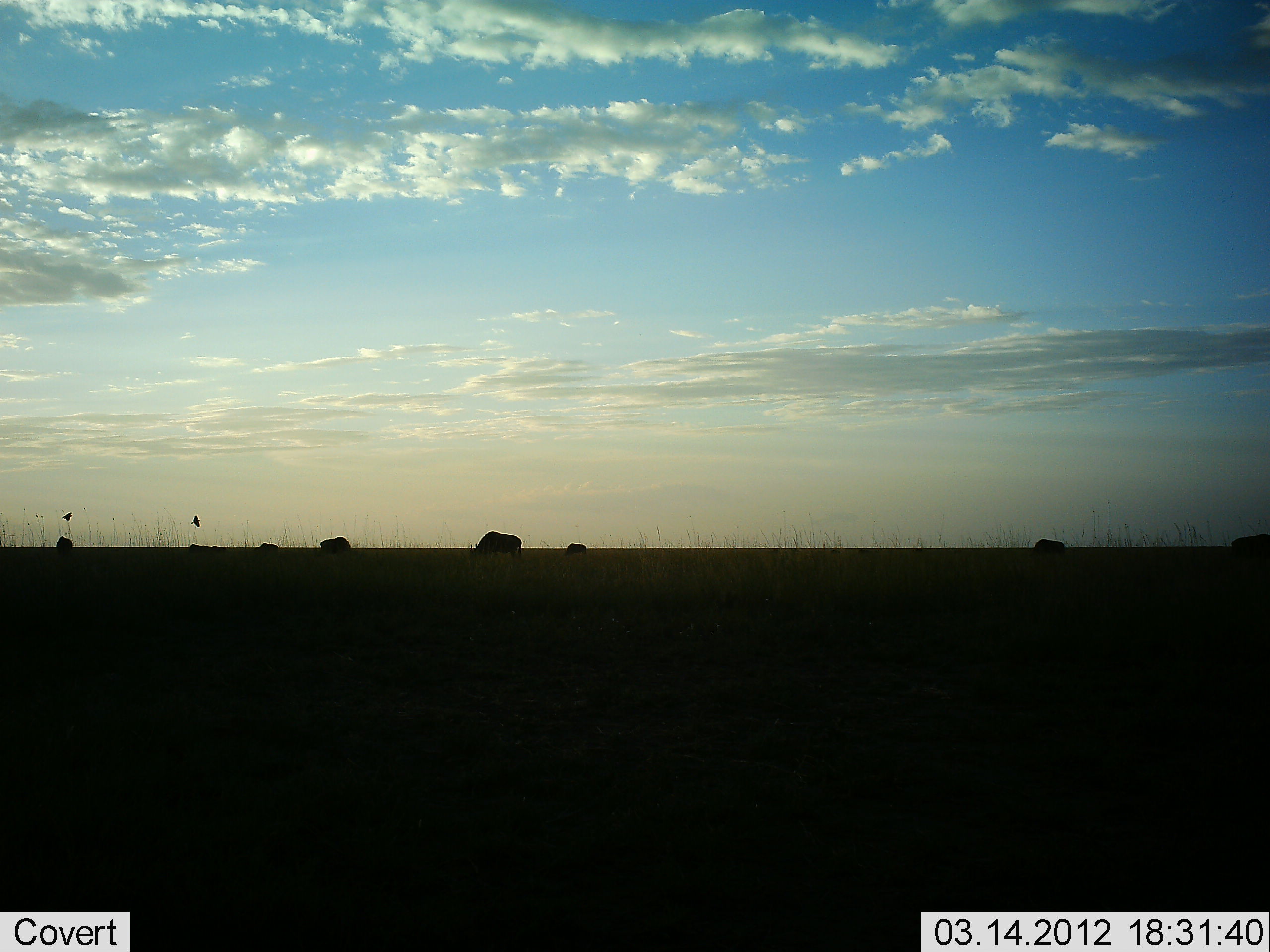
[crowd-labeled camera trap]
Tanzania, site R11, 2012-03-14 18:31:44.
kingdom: Animalia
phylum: Chordata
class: Mammalia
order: Artiodactyla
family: Bovidae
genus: Connochaetes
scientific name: Connochaetes taurinus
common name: blue wildebeest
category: wildebeest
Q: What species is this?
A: Wildebeest (blue wildebeest) (Connochaetes taurinus).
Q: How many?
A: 8.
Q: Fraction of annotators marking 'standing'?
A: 25%.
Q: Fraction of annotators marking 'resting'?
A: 0%.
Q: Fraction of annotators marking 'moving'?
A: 0%.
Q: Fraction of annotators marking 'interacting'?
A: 0%.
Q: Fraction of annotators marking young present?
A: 0%.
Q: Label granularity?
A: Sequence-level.